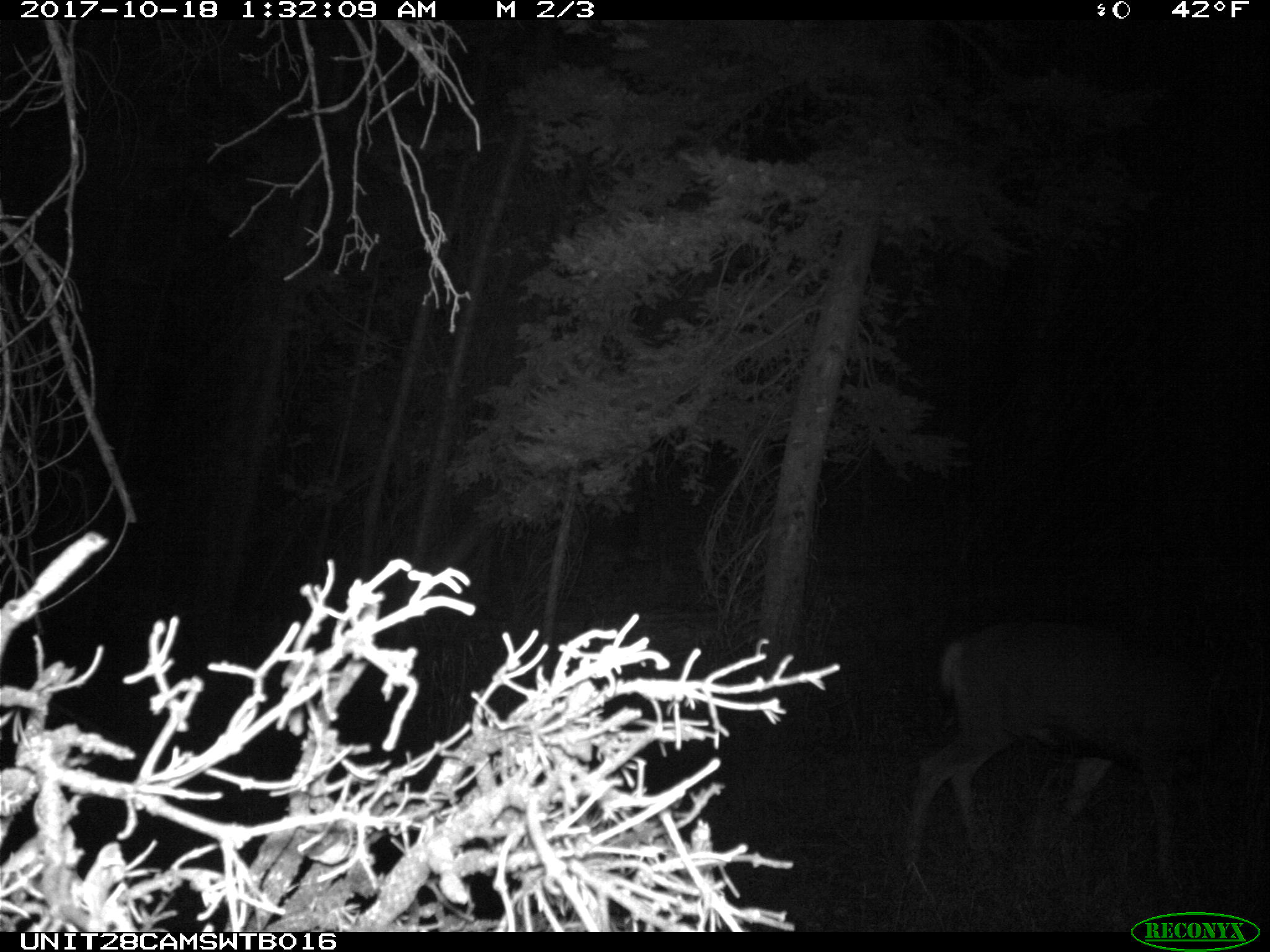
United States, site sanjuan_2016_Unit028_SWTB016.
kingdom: Animalia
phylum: Chordata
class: Mammalia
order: Artiodactyla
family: Cervidae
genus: Odocoileus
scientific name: Odocoileus hemionus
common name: mule deer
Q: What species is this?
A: Odocoileus hemionus (mule deer).